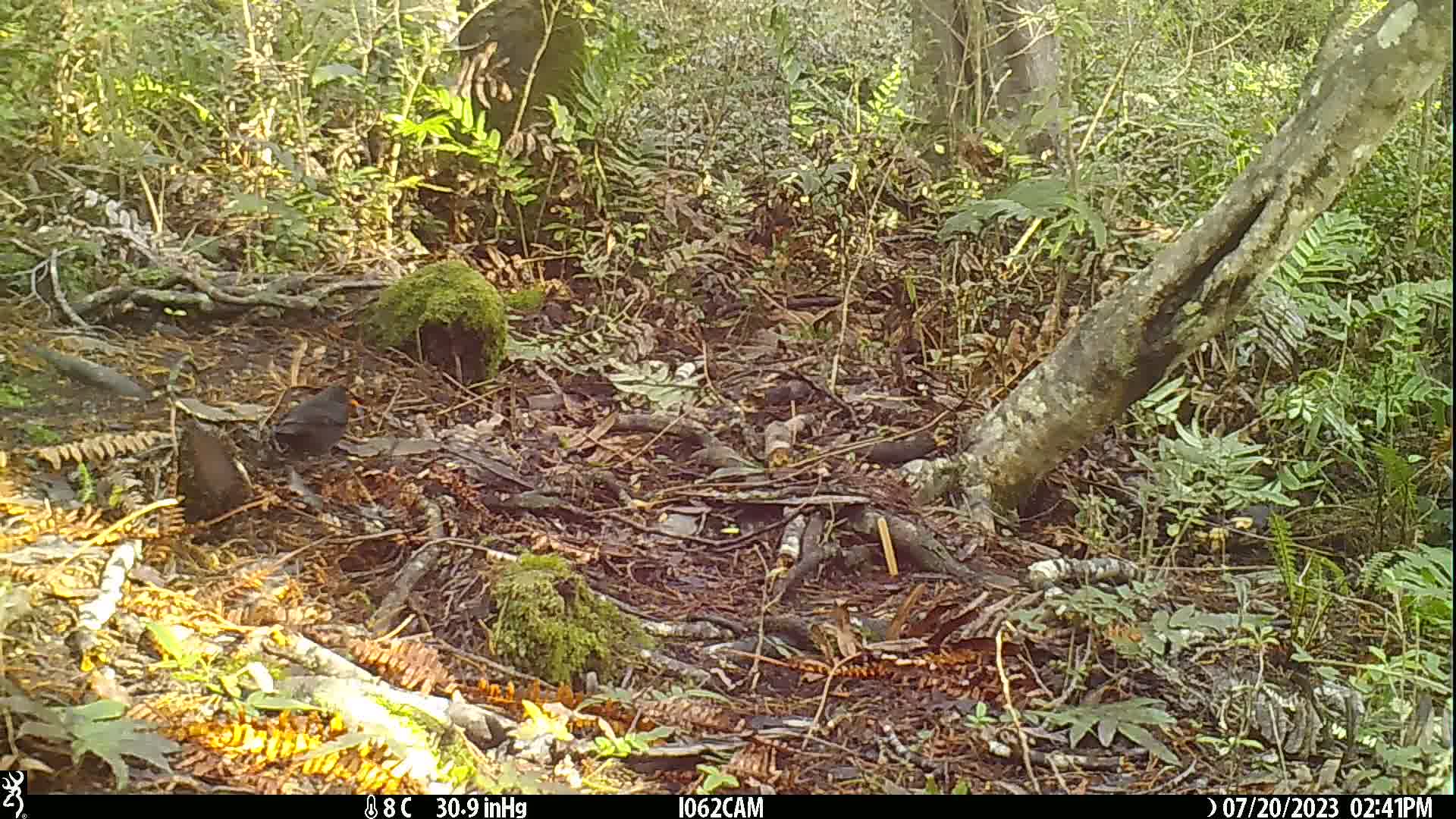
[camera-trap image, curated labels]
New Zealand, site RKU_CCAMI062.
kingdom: Animalia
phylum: Chordata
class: Aves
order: Passeriformes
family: Turdidae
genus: Turdus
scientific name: Turdus merula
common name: eurasian blackbird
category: blackbird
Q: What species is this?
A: Blackbird (eurasian blackbird) (Turdus merula).